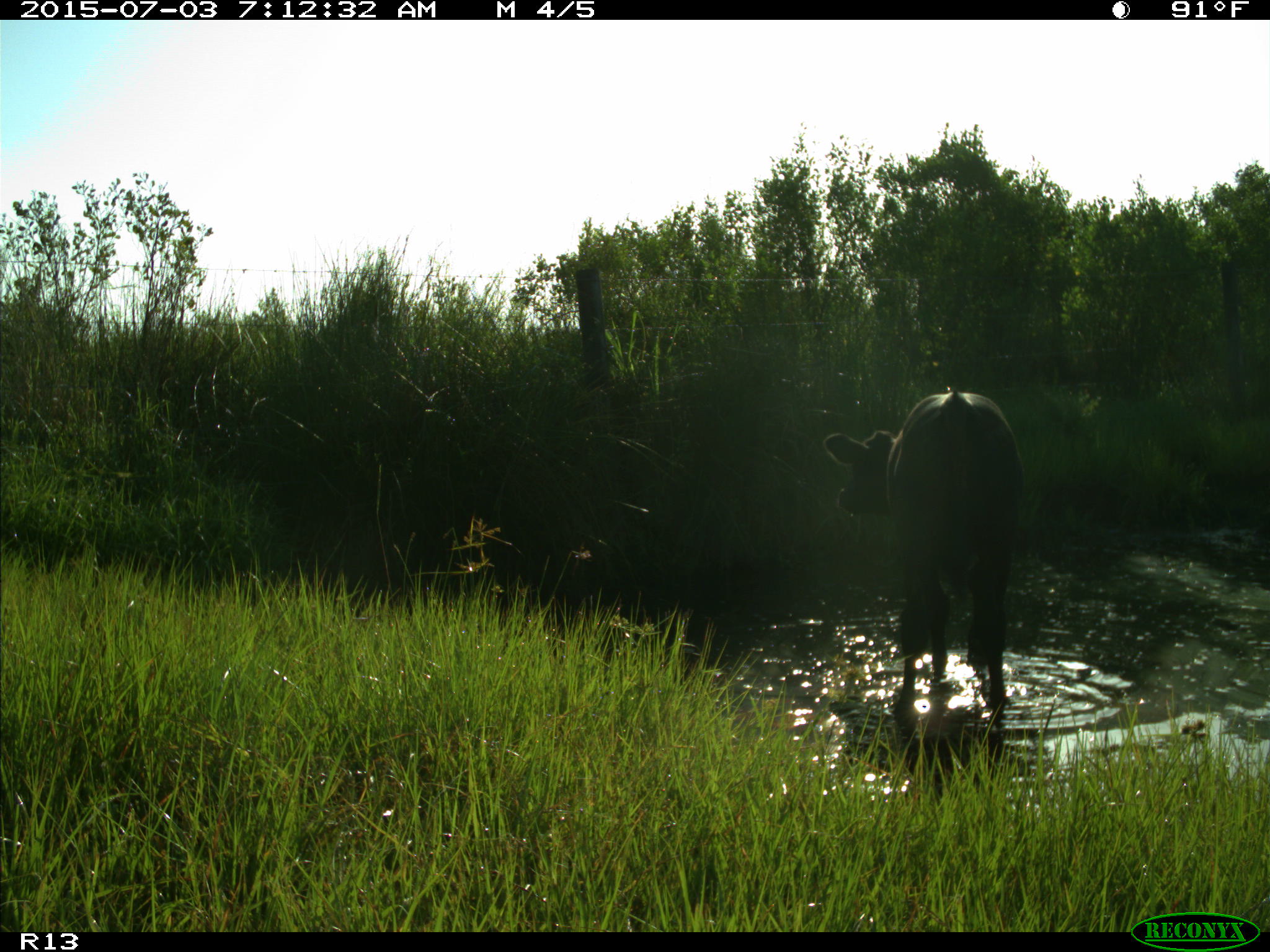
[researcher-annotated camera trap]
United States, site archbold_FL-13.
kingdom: Animalia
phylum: Chordata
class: Mammalia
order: Artiodactyla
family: Bovidae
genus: Bos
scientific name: Bos taurus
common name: domestic cow